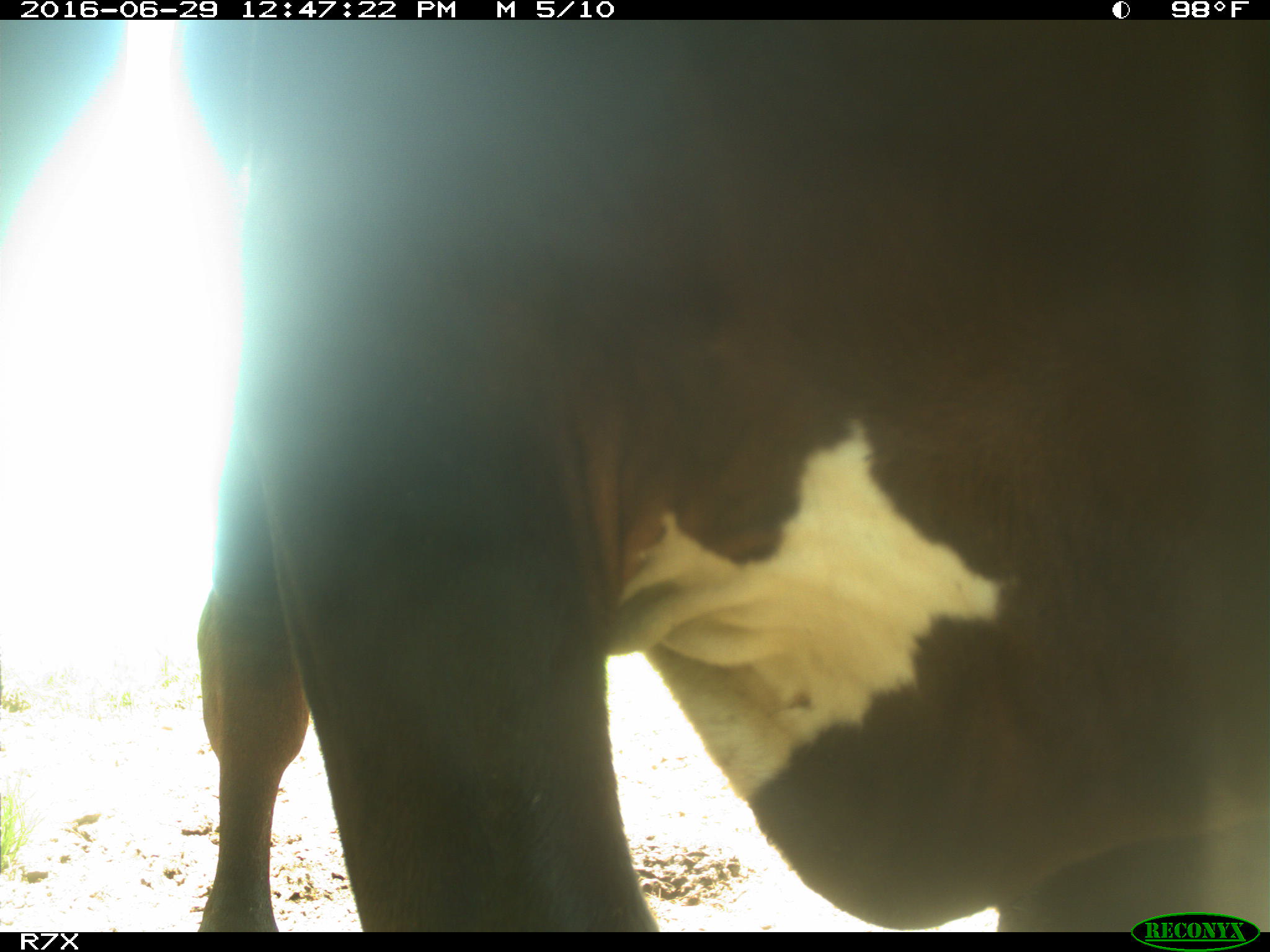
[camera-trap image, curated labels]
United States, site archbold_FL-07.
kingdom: Animalia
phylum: Chordata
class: Mammalia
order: Artiodactyla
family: Bovidae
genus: Bos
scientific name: Bos taurus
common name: domestic cow